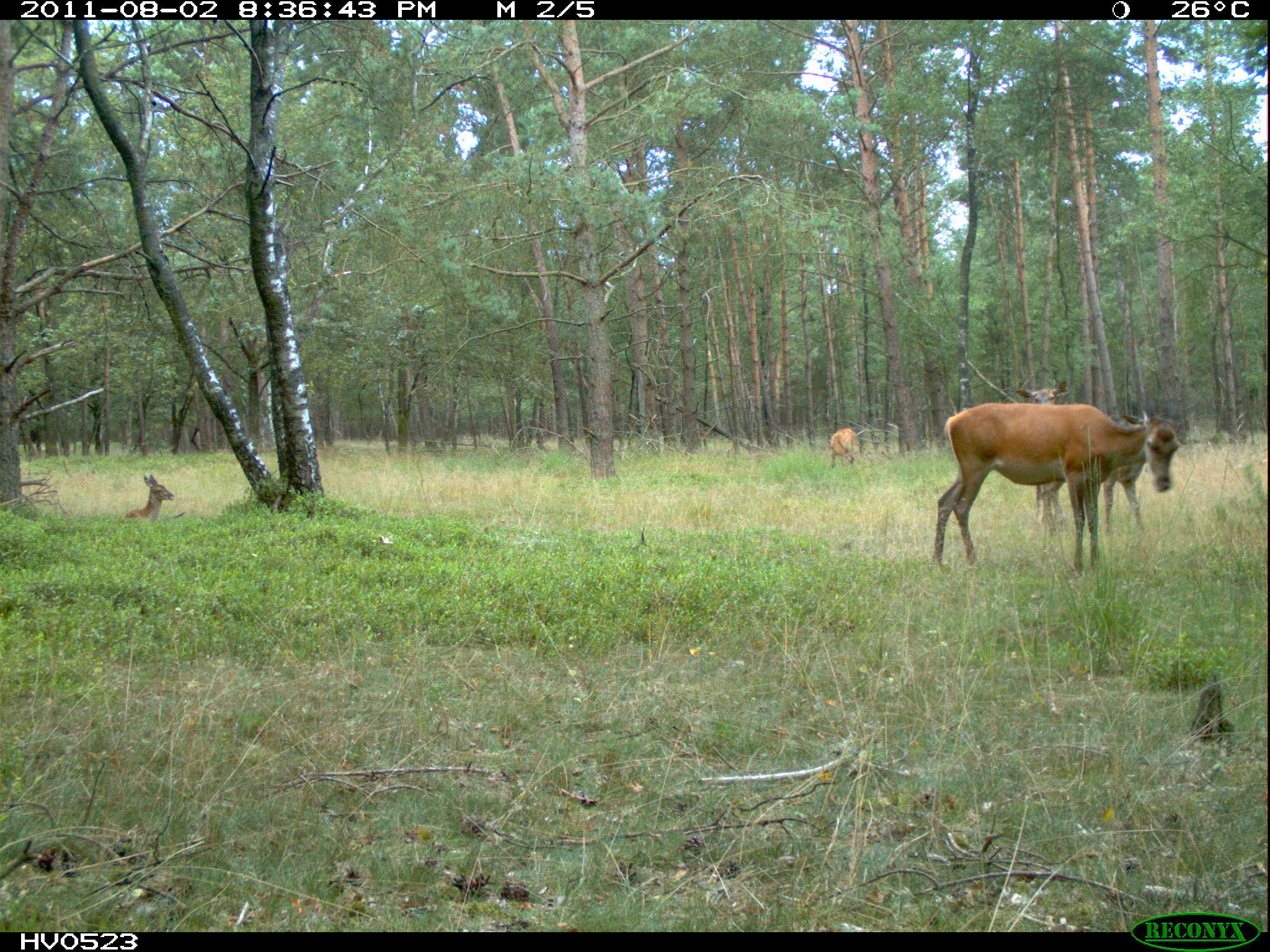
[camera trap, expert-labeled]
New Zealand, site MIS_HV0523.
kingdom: Animalia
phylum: Chordata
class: Mammalia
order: Artiodactyla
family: Cervidae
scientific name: Cervidae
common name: deer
Deer (Cervidae).